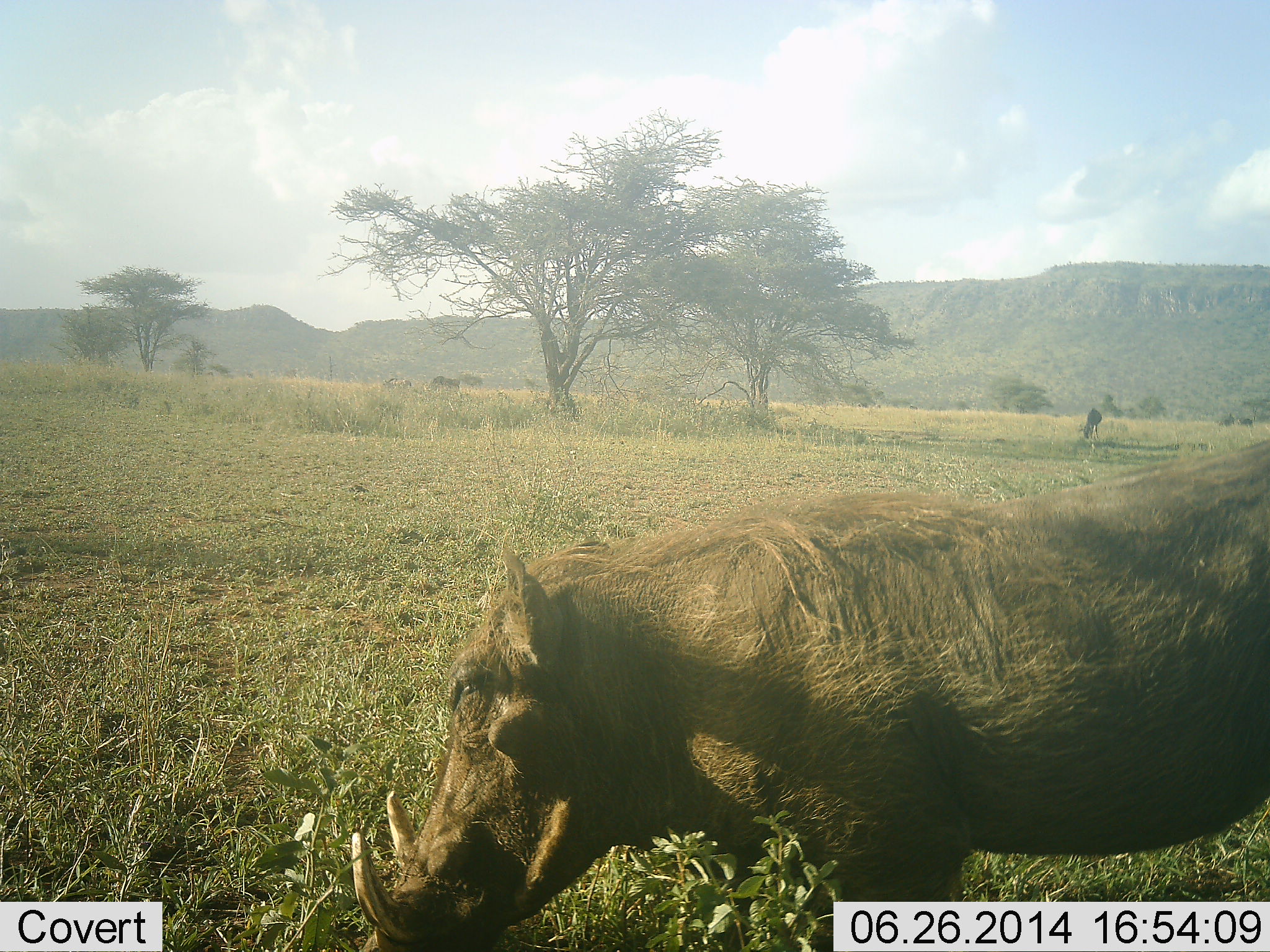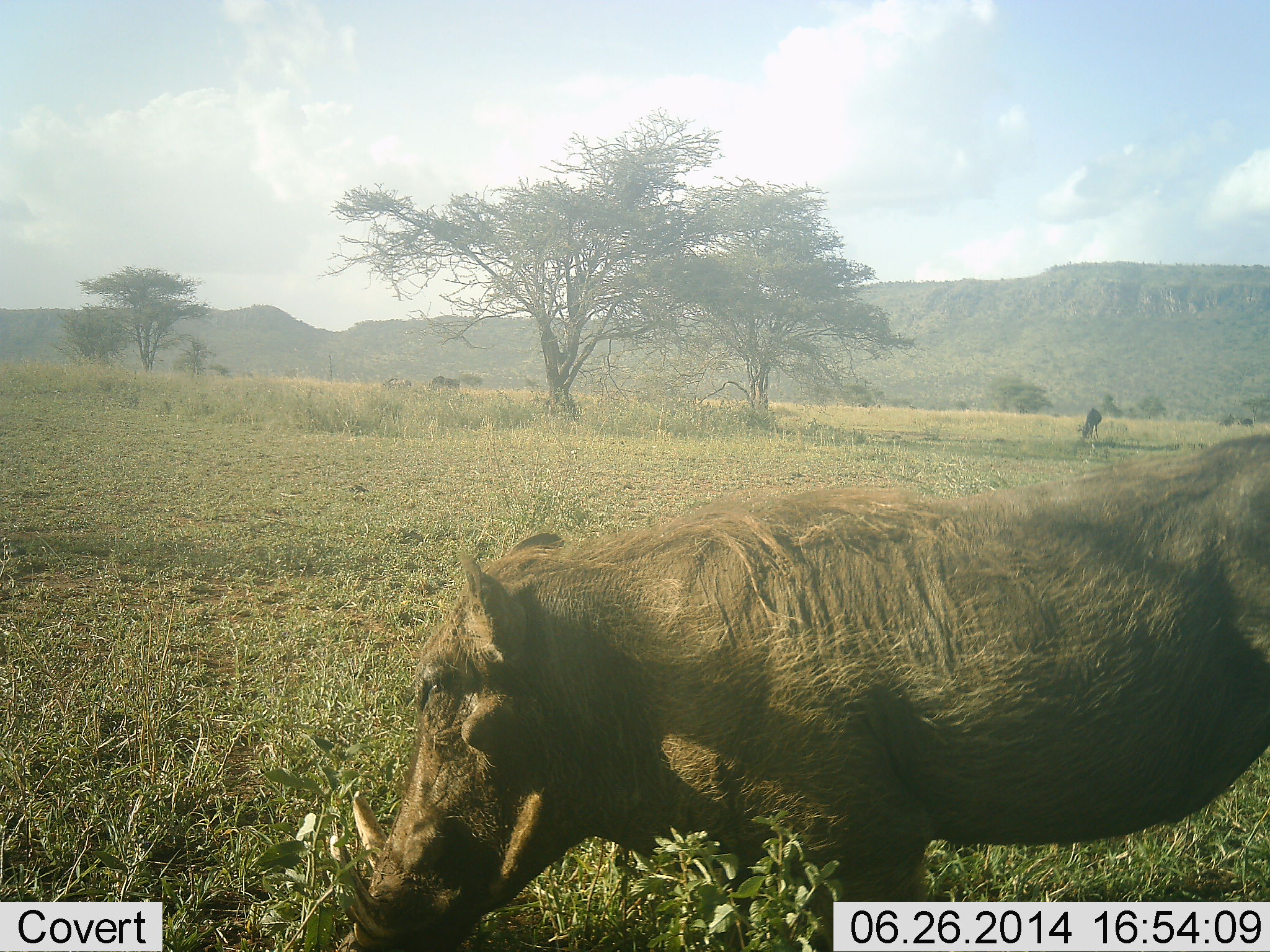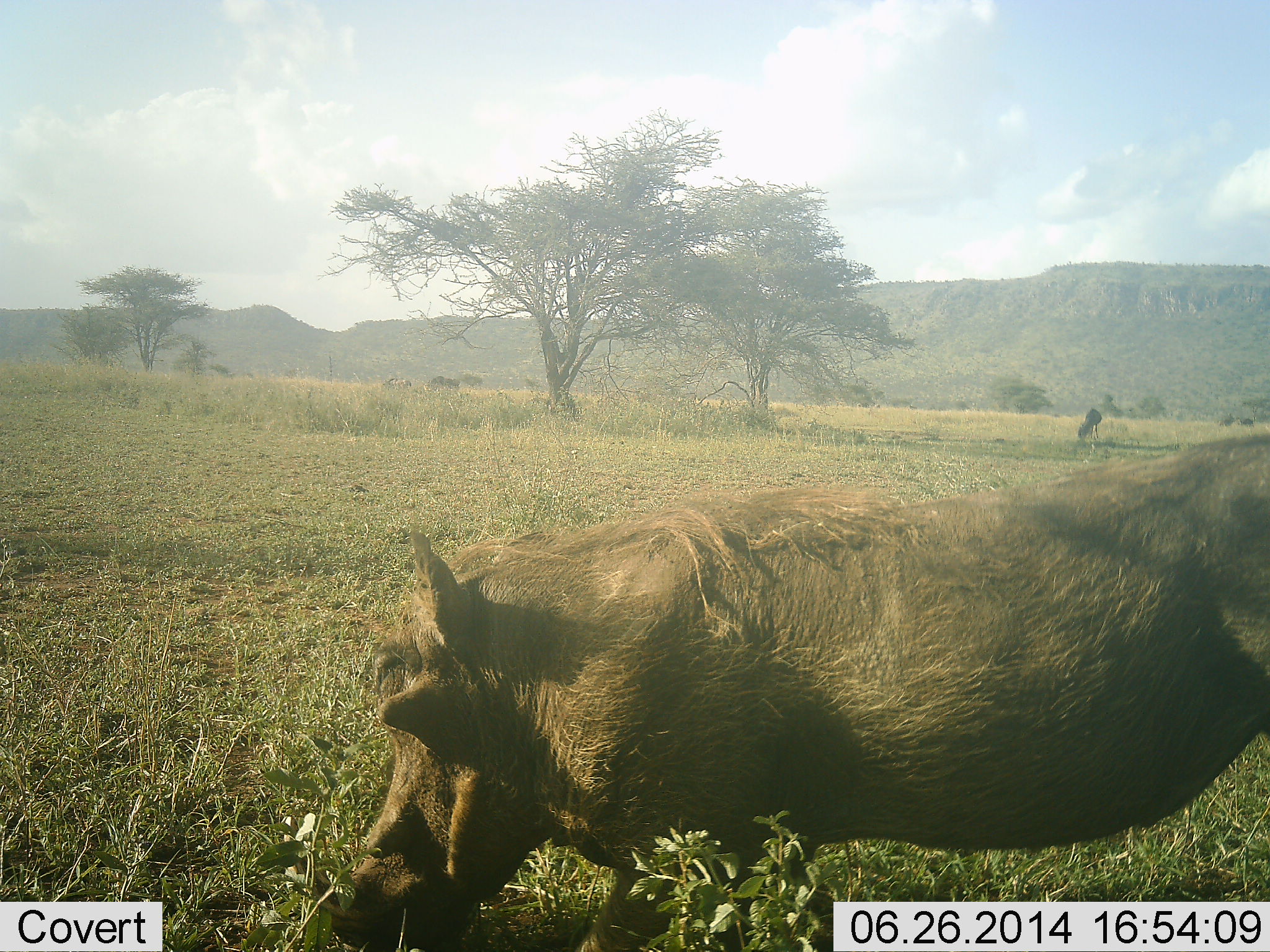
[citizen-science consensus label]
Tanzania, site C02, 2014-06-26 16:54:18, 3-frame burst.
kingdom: Animalia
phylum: Chordata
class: Mammalia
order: Artiodactyla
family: Suidae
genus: Phacochoerus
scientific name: Phacochoerus africanus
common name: warthog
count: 1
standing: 27%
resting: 0%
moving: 40%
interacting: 0%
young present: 0%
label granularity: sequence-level